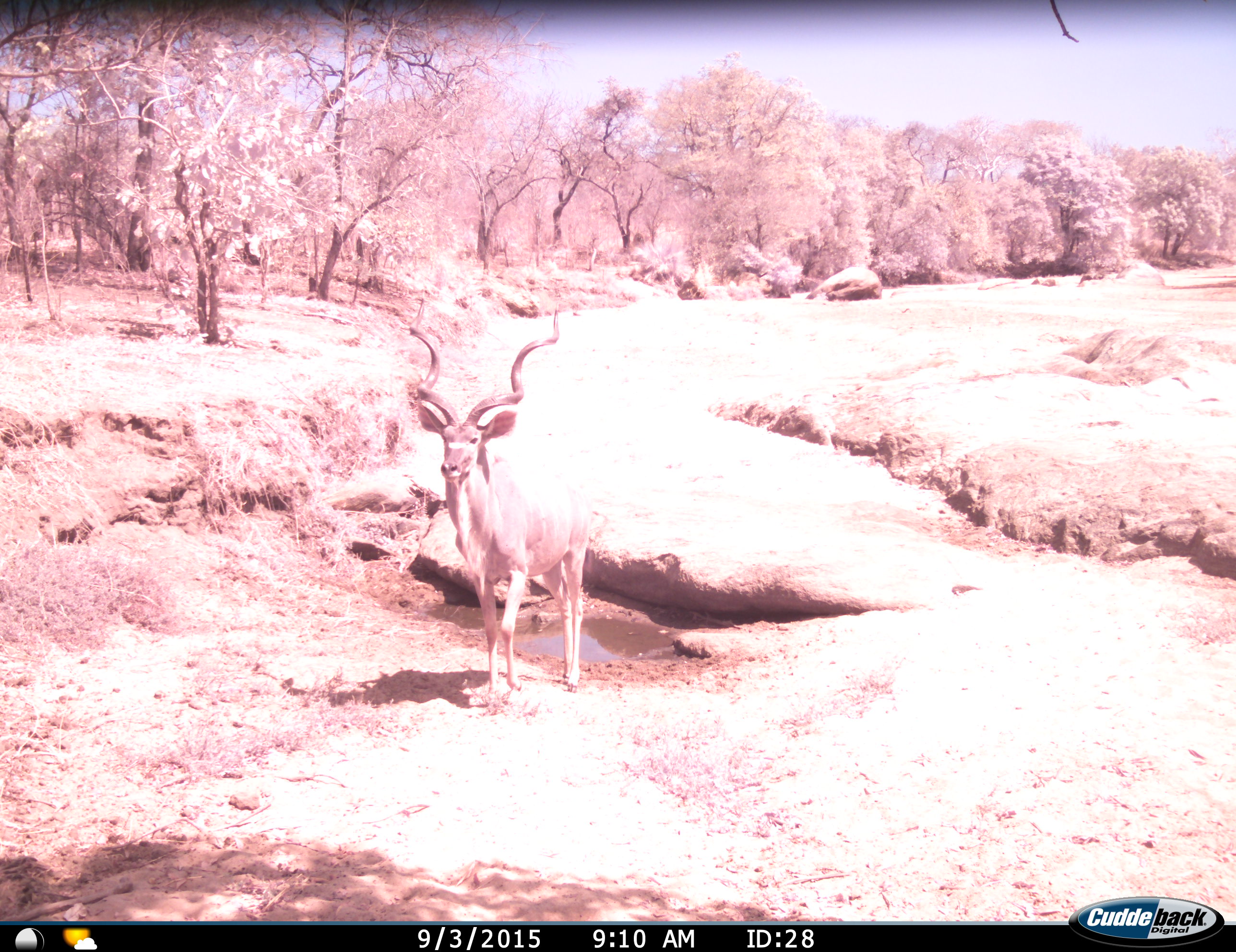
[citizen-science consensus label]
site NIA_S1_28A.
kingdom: Animalia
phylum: Chordata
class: Mammalia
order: Artiodactyla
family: Bovidae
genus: Tragelaphus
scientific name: Tragelaphus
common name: kudu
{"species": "kudu (Tragelaphus)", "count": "1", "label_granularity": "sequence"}